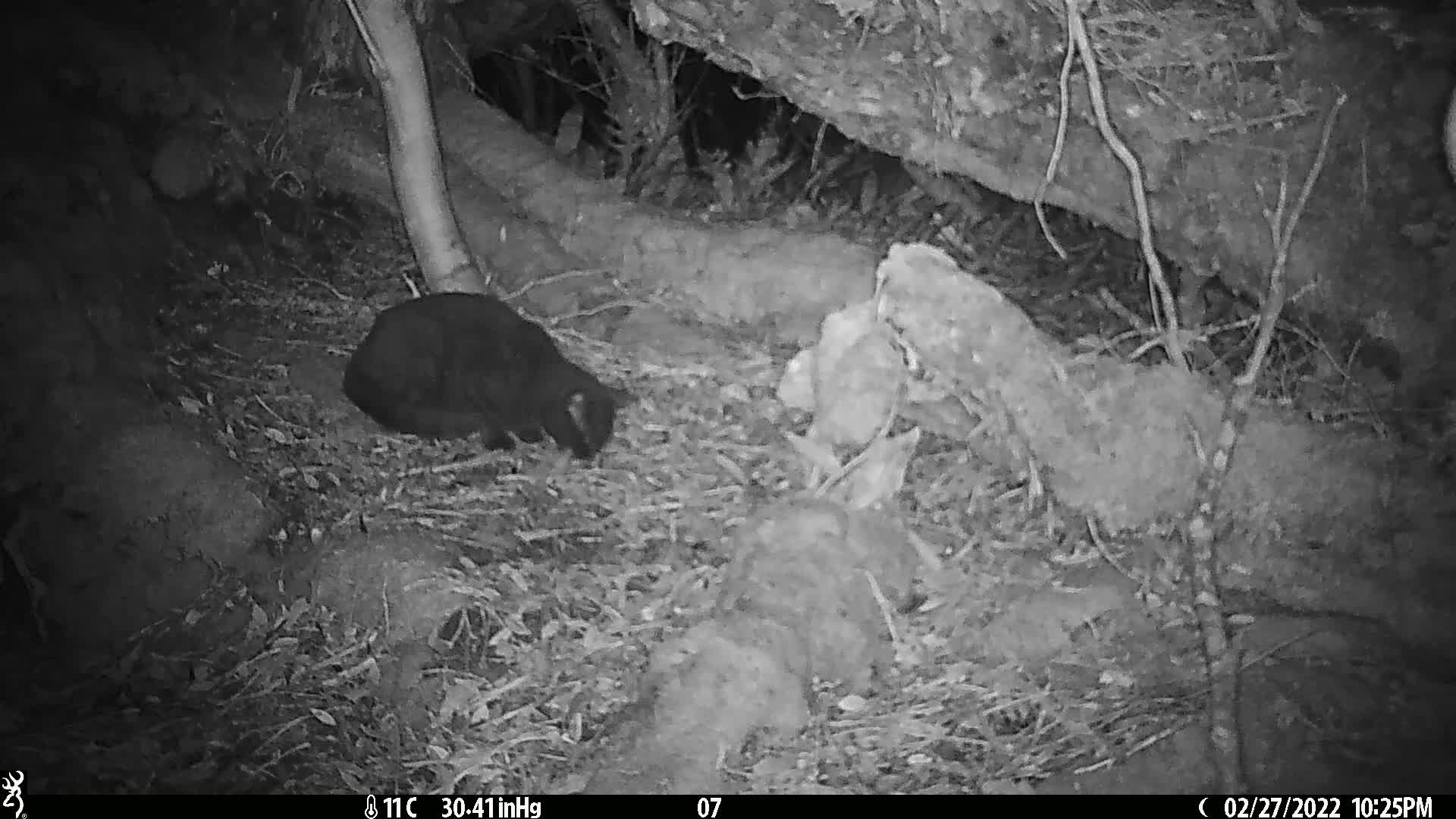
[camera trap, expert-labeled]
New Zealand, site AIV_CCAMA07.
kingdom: Animalia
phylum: Chordata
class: Mammalia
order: Carnivora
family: Felidae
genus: Felis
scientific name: Felis catus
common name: domestic cat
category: cat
Cat (domestic cat) (Felis catus).